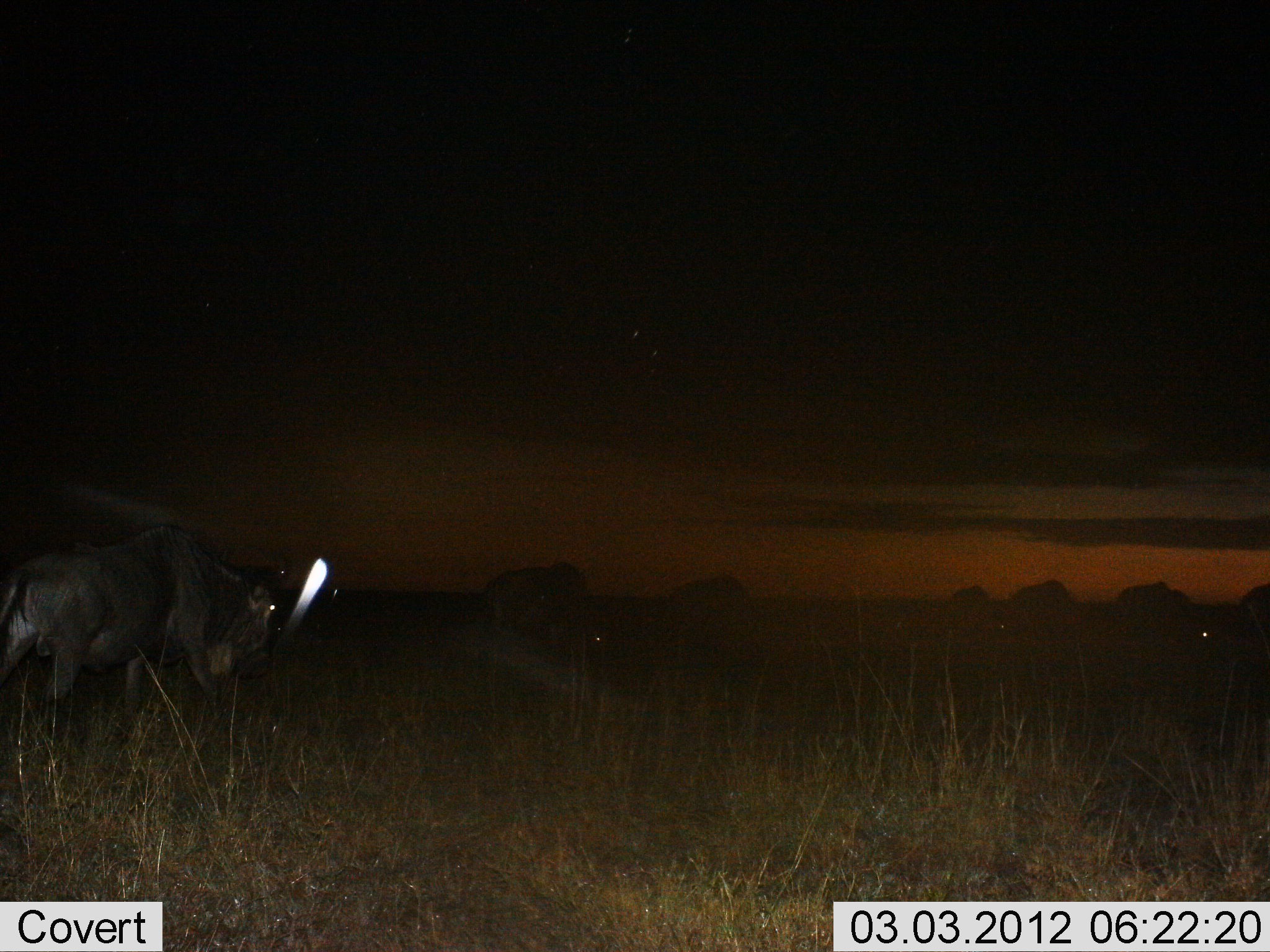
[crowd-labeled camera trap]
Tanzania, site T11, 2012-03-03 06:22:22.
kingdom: Animalia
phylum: Chordata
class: Mammalia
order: Artiodactyla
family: Bovidae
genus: Connochaetes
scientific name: Connochaetes taurinus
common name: blue wildebeest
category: wildebeest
Wildebeest (blue wildebeest) (Connochaetes taurinus), count 7. Behavior (volunteer vote fractions): standing 50%, resting 0%, moving 59%, interacting 0%. Young present (vote fraction): 0%. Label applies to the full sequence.